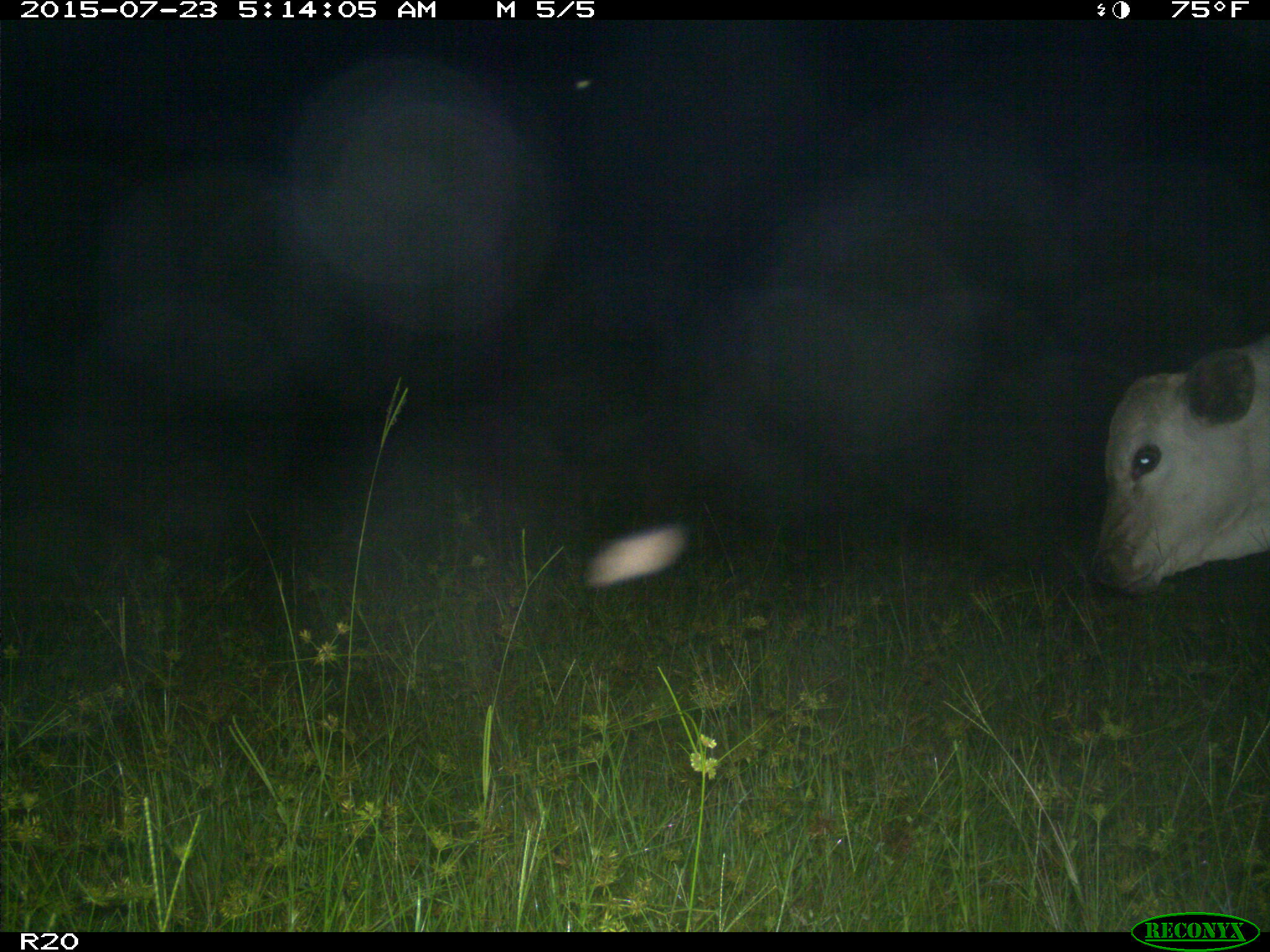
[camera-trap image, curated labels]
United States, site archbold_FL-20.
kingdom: Animalia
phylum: Chordata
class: Mammalia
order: Artiodactyla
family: Bovidae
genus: Bos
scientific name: Bos taurus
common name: domestic cow